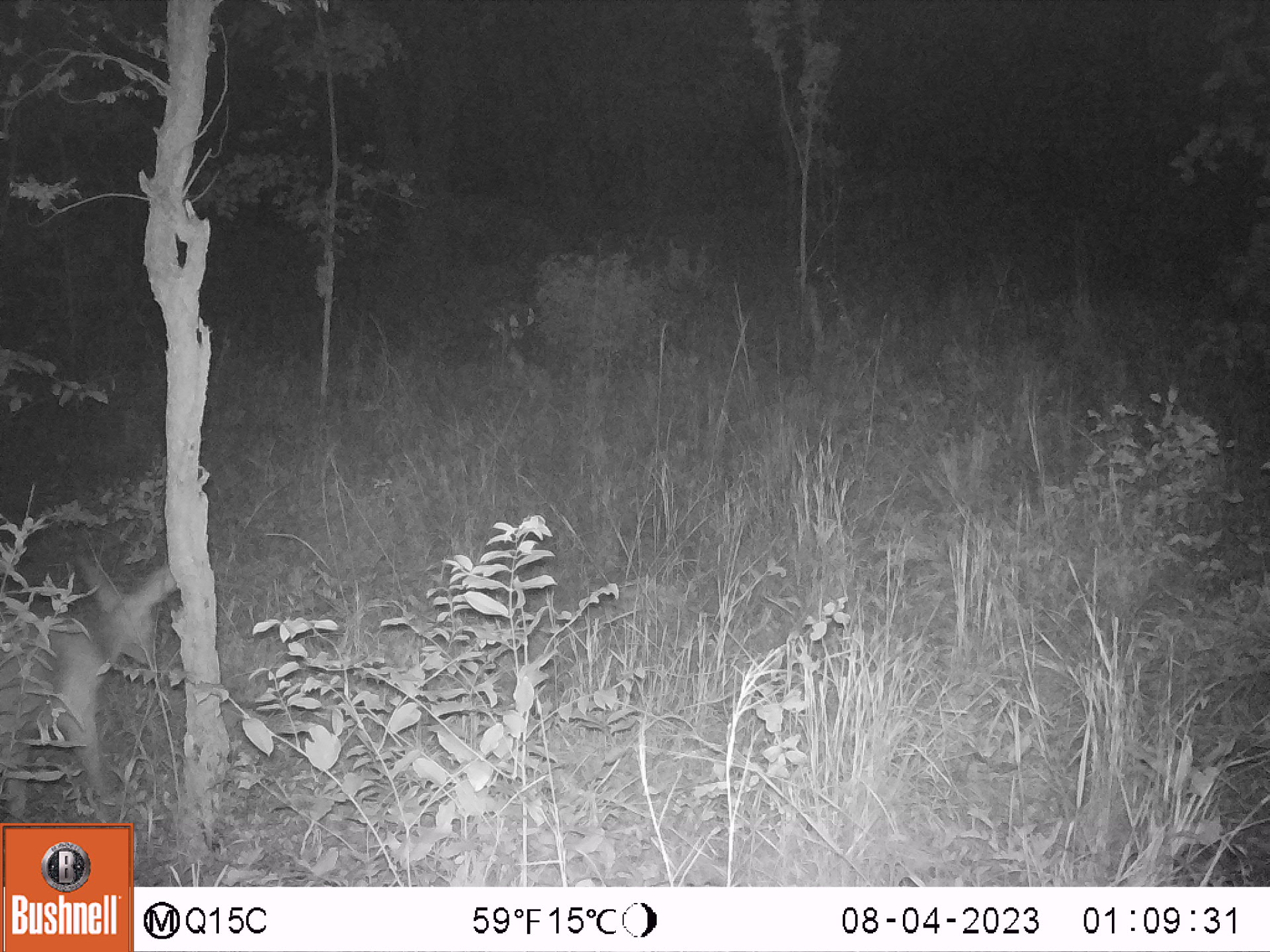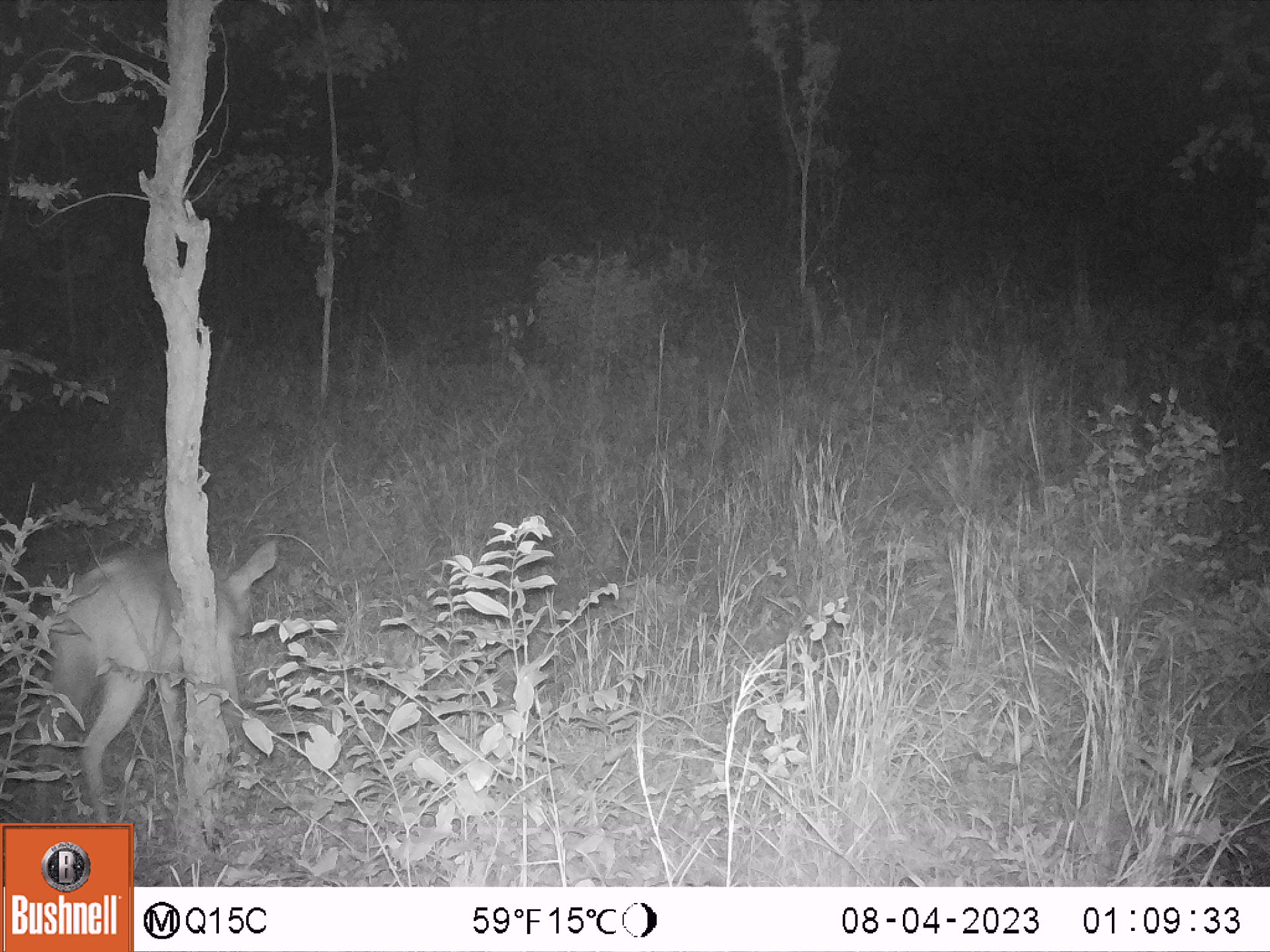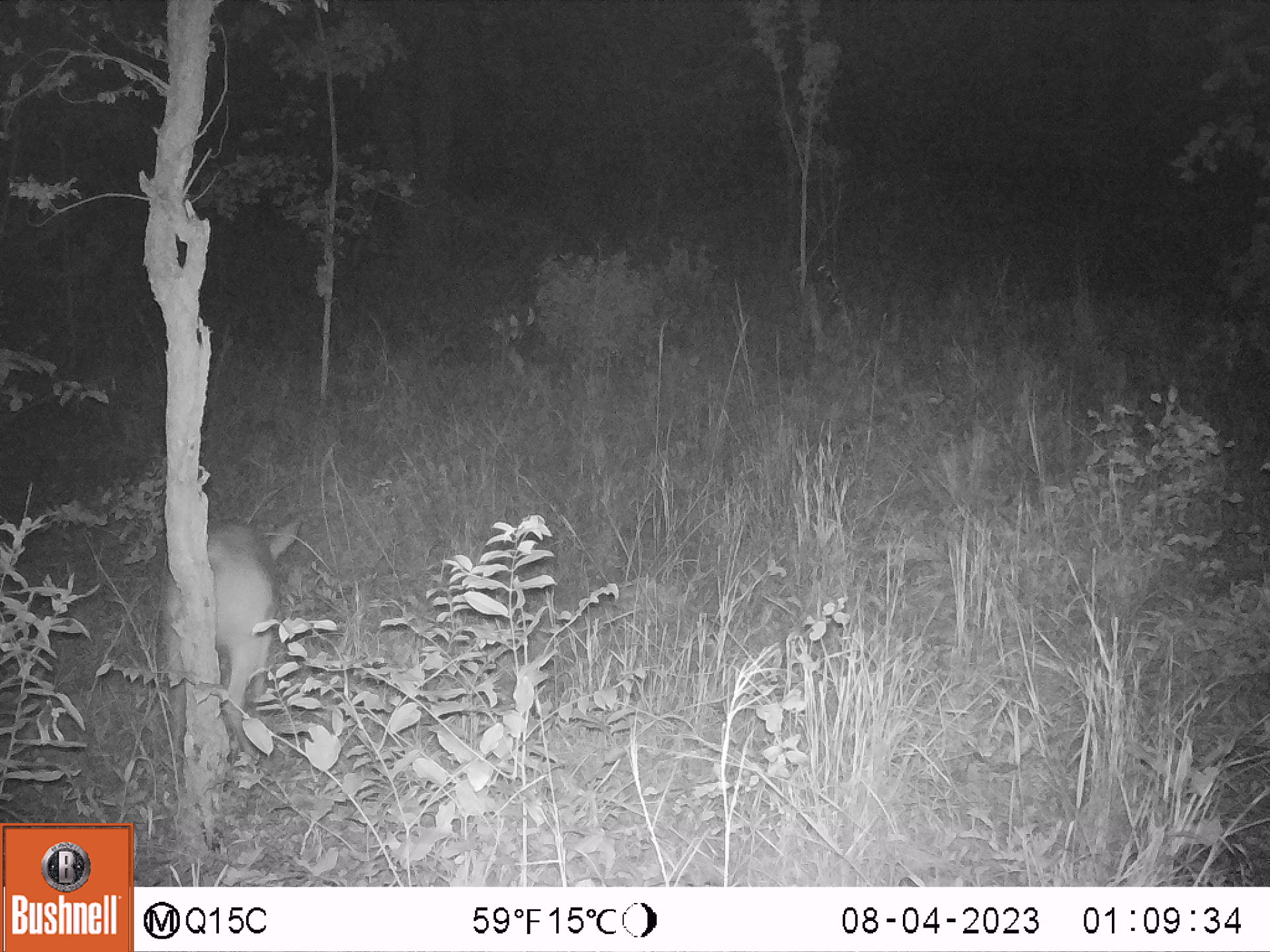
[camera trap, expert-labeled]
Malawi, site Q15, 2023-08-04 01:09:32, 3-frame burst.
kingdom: Animalia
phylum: Chordata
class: Mammalia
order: Artiodactyla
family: Bovidae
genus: Tragelaphus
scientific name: Tragelaphus sylvaticus sylvaticus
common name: cape bushbuck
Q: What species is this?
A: Cape bushbuck (Tragelaphus sylvaticus sylvaticus).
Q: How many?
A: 1.